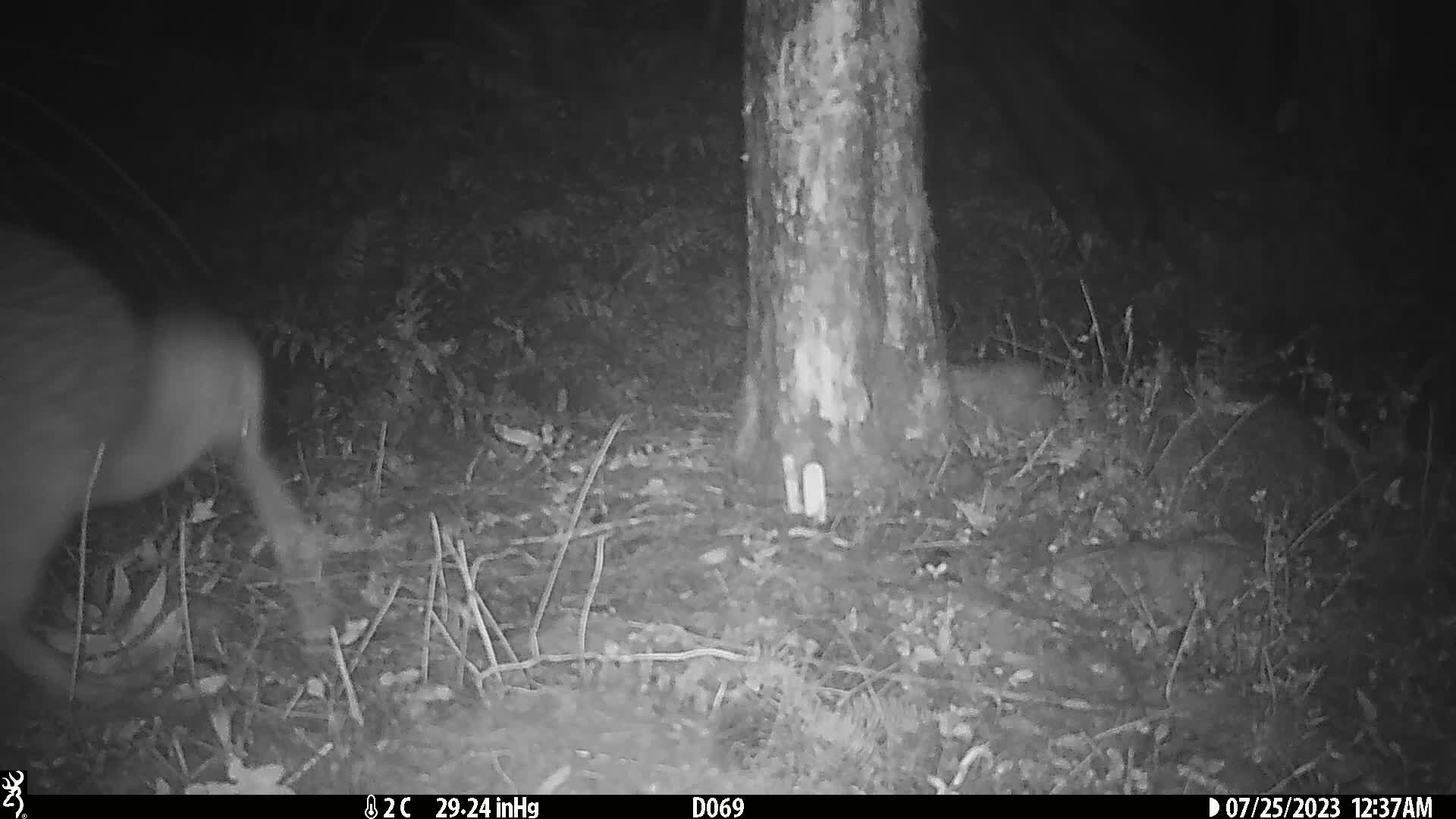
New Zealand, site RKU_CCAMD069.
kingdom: Animalia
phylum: Chordata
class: Aves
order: Apterygiformes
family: Apterygidae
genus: Apteryx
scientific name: Apteryx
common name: kiwi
Kiwi (Apteryx).